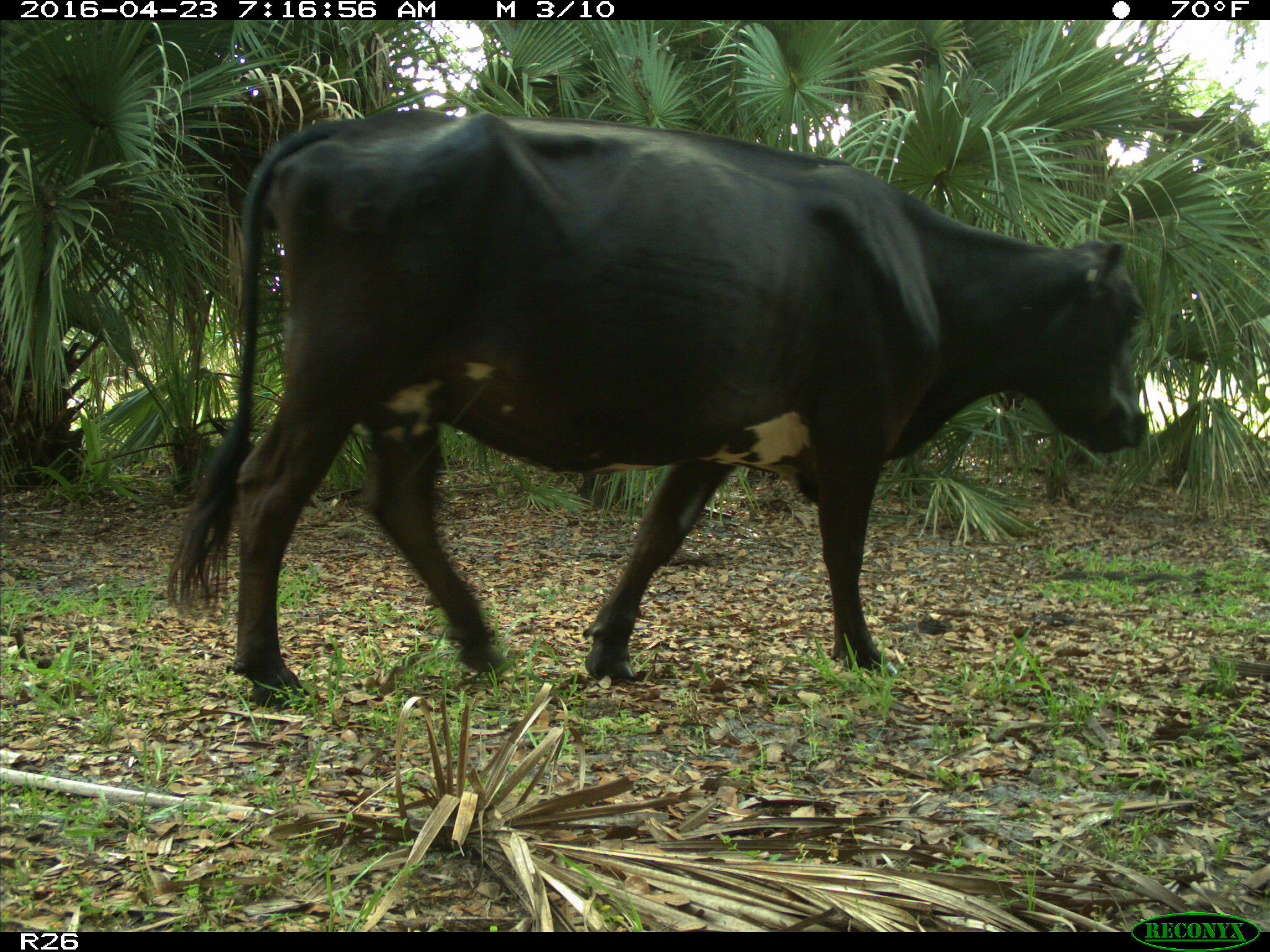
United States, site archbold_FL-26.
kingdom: Animalia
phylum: Chordata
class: Mammalia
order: Artiodactyla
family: Bovidae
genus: Bos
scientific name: Bos taurus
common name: domestic cow